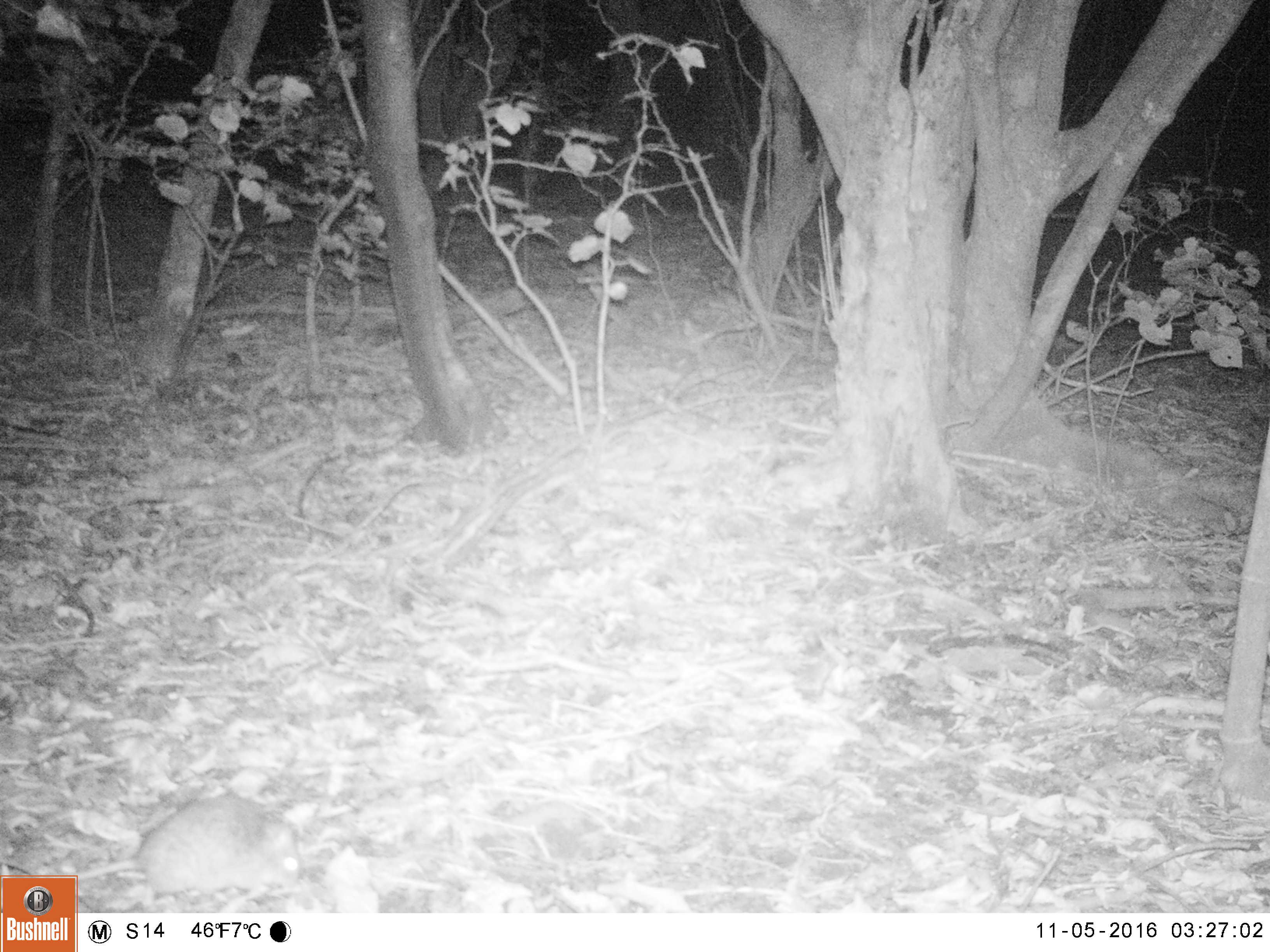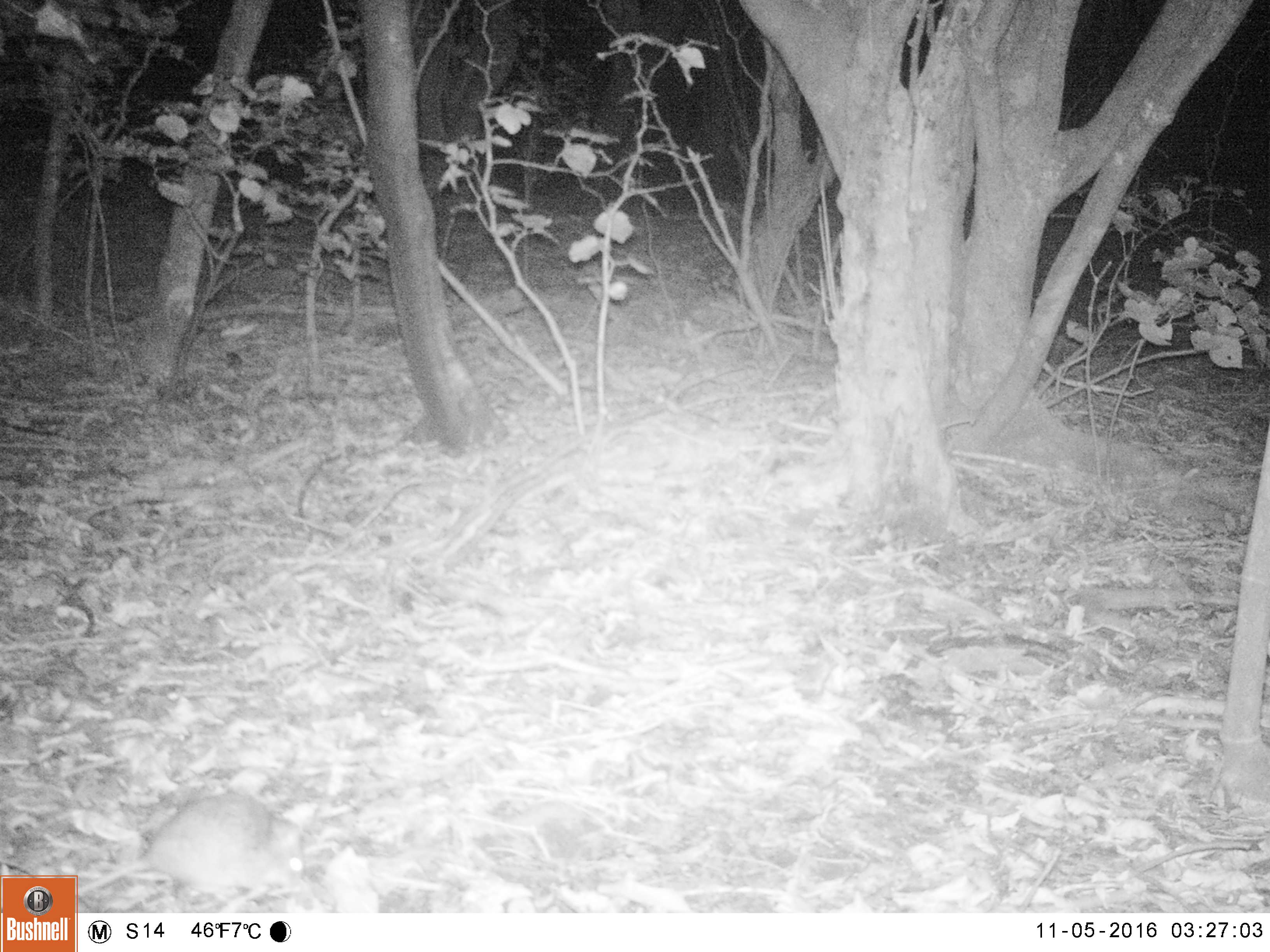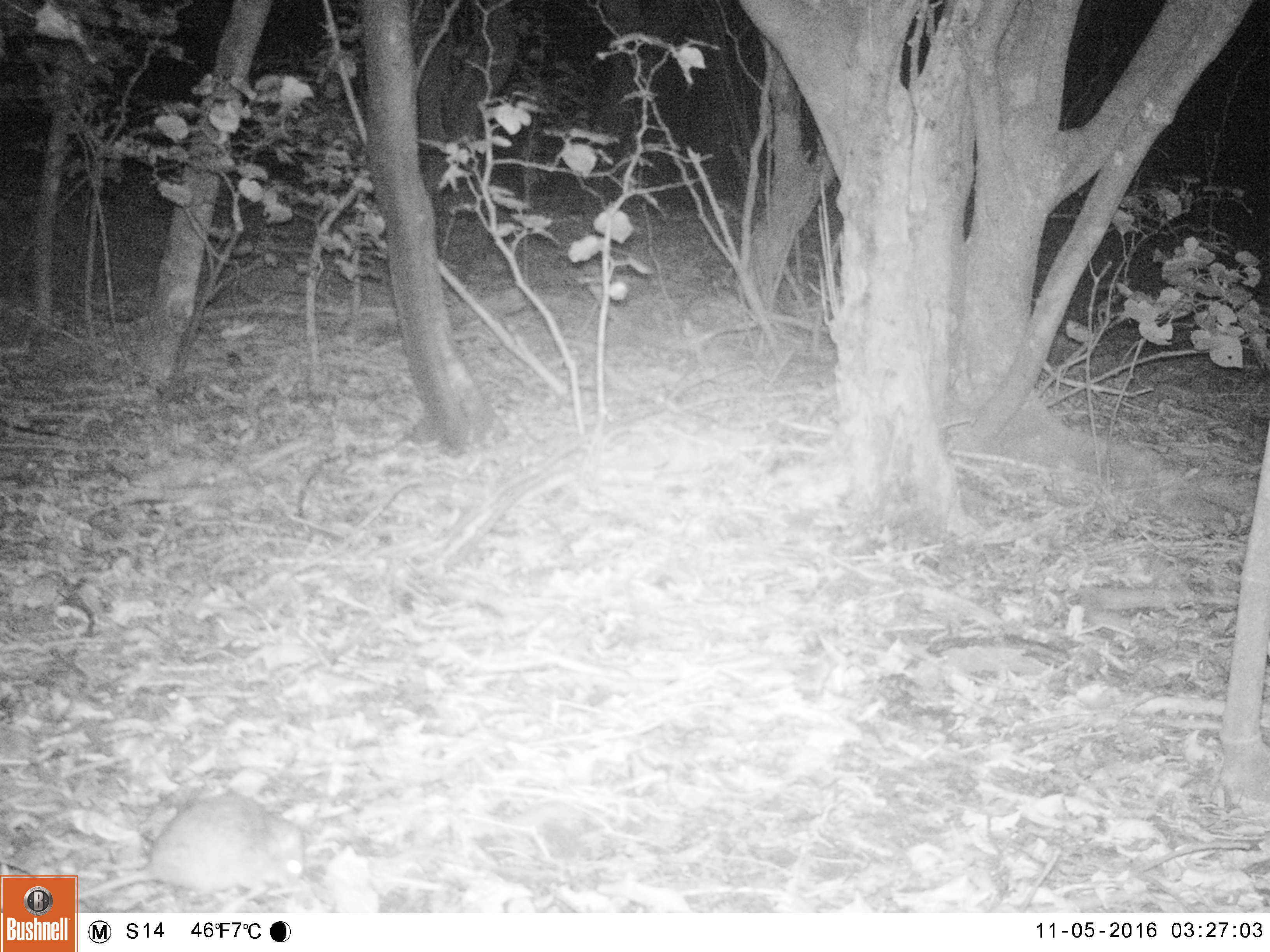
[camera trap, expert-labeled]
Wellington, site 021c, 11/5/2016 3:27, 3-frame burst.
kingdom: Animalia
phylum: Chordata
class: Mammalia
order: Rodentia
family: Muridae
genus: Rattus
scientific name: Rattus norvegicus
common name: norway rat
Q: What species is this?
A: Norway rat (Rattus norvegicus).